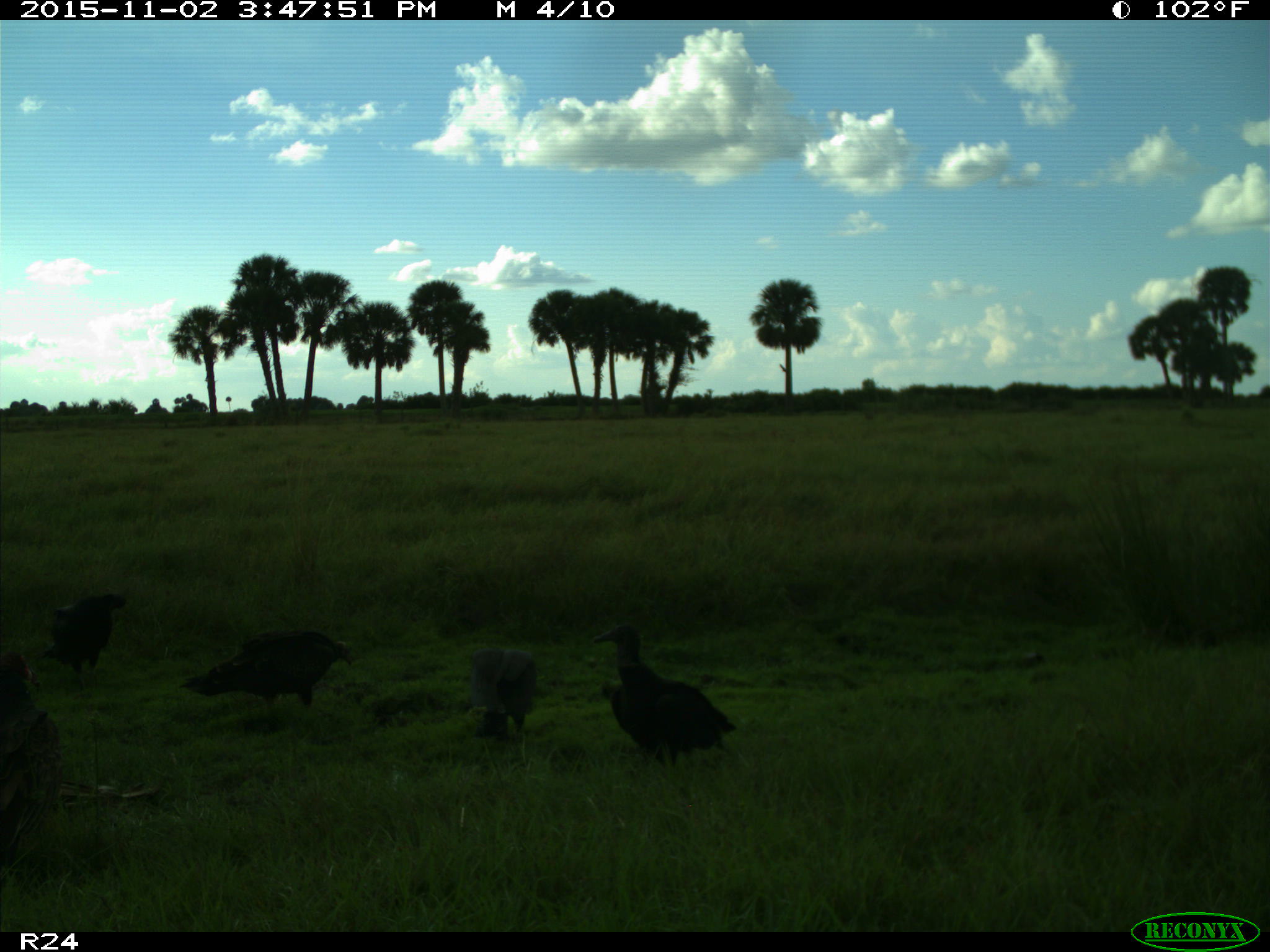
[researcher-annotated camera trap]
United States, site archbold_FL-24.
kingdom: Animalia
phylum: Chordata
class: Aves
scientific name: Aves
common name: birds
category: unidentified bird